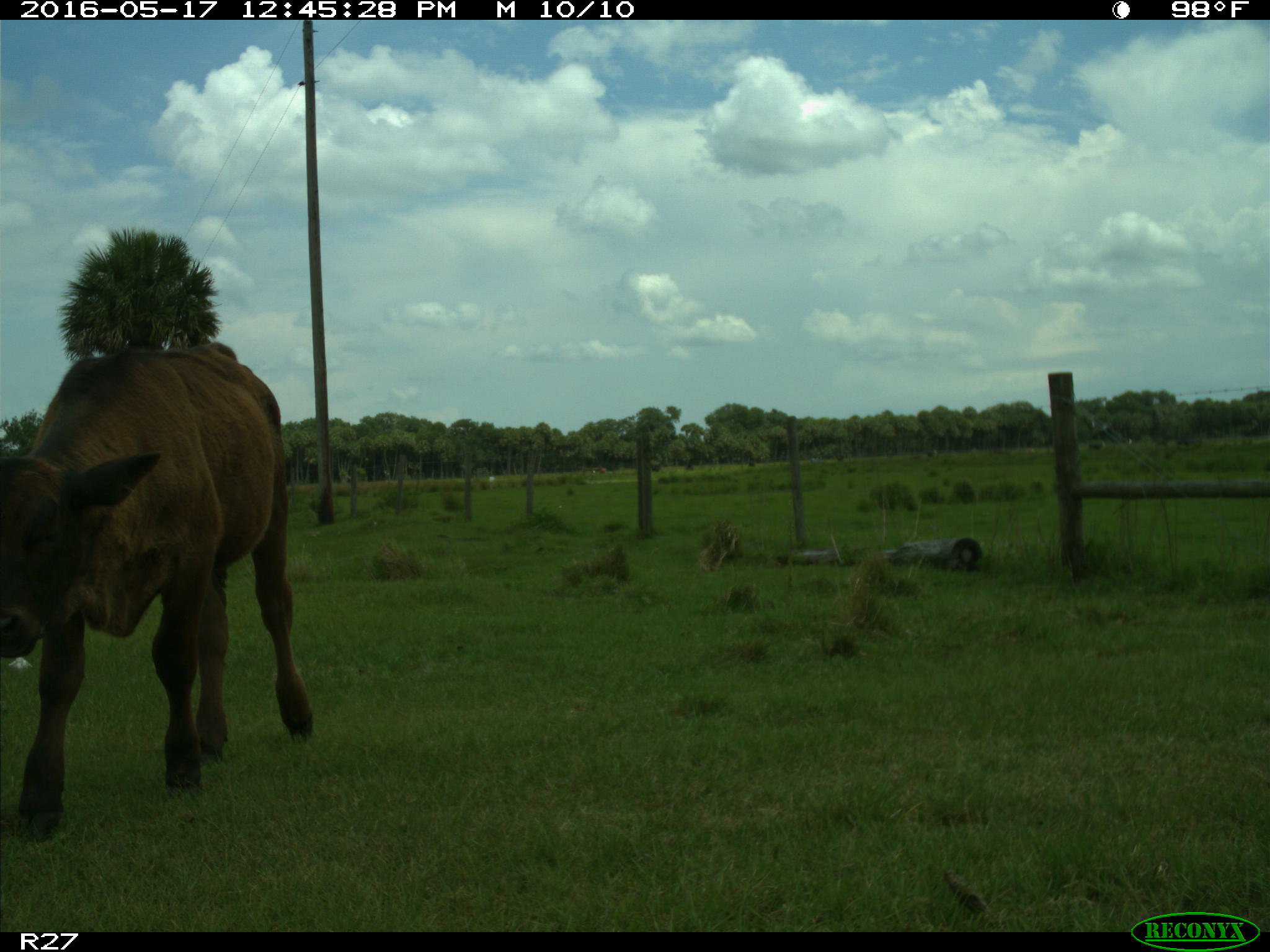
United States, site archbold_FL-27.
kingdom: Animalia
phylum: Chordata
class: Mammalia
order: Artiodactyla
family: Bovidae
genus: Bos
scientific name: Bos taurus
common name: domestic cow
Bos taurus (domestic cow).